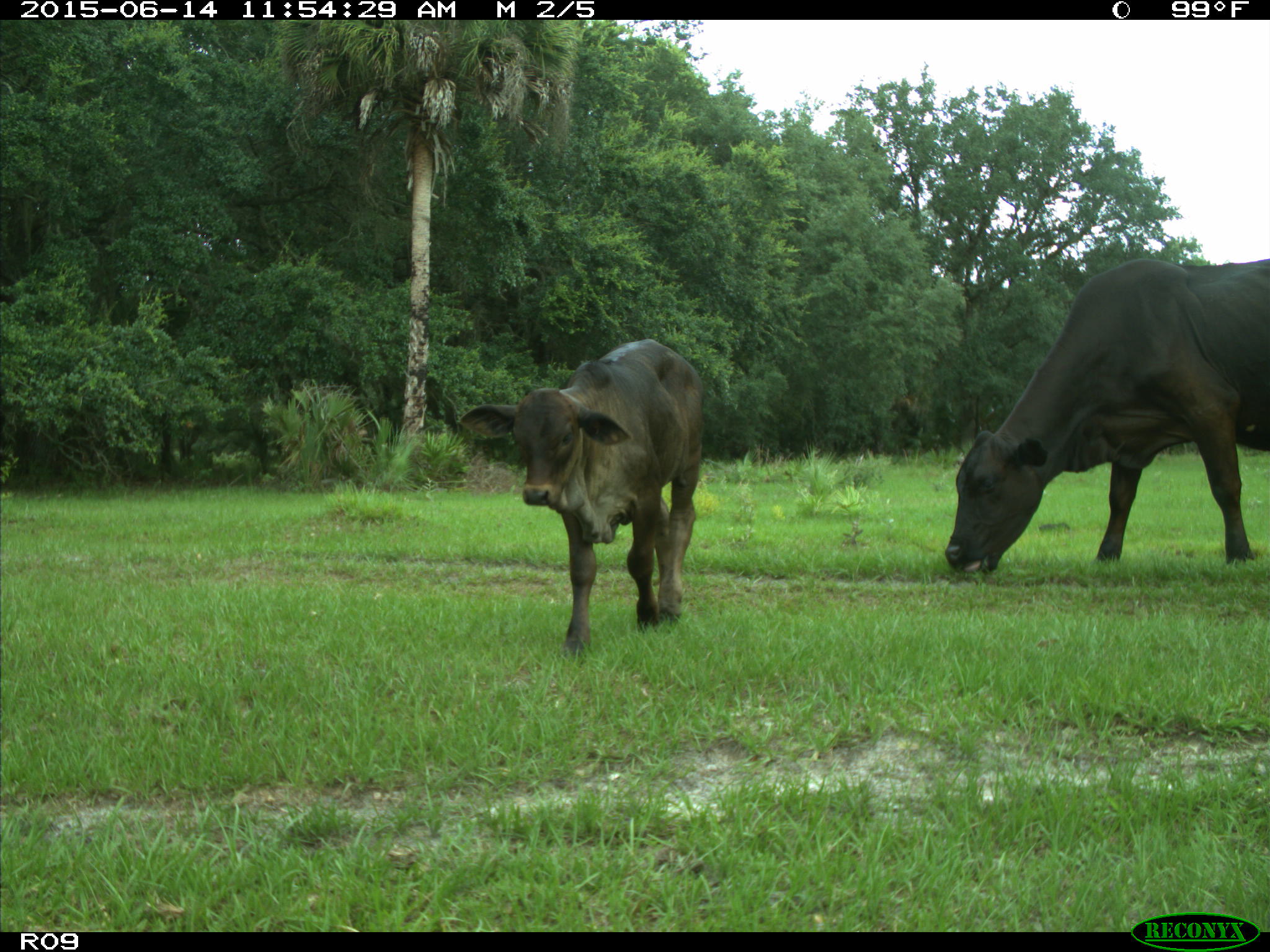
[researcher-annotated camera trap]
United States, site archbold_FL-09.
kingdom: Animalia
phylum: Chordata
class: Mammalia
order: Artiodactyla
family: Bovidae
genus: Bos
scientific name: Bos taurus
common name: domestic cow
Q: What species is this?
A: Bos taurus (domestic cow).